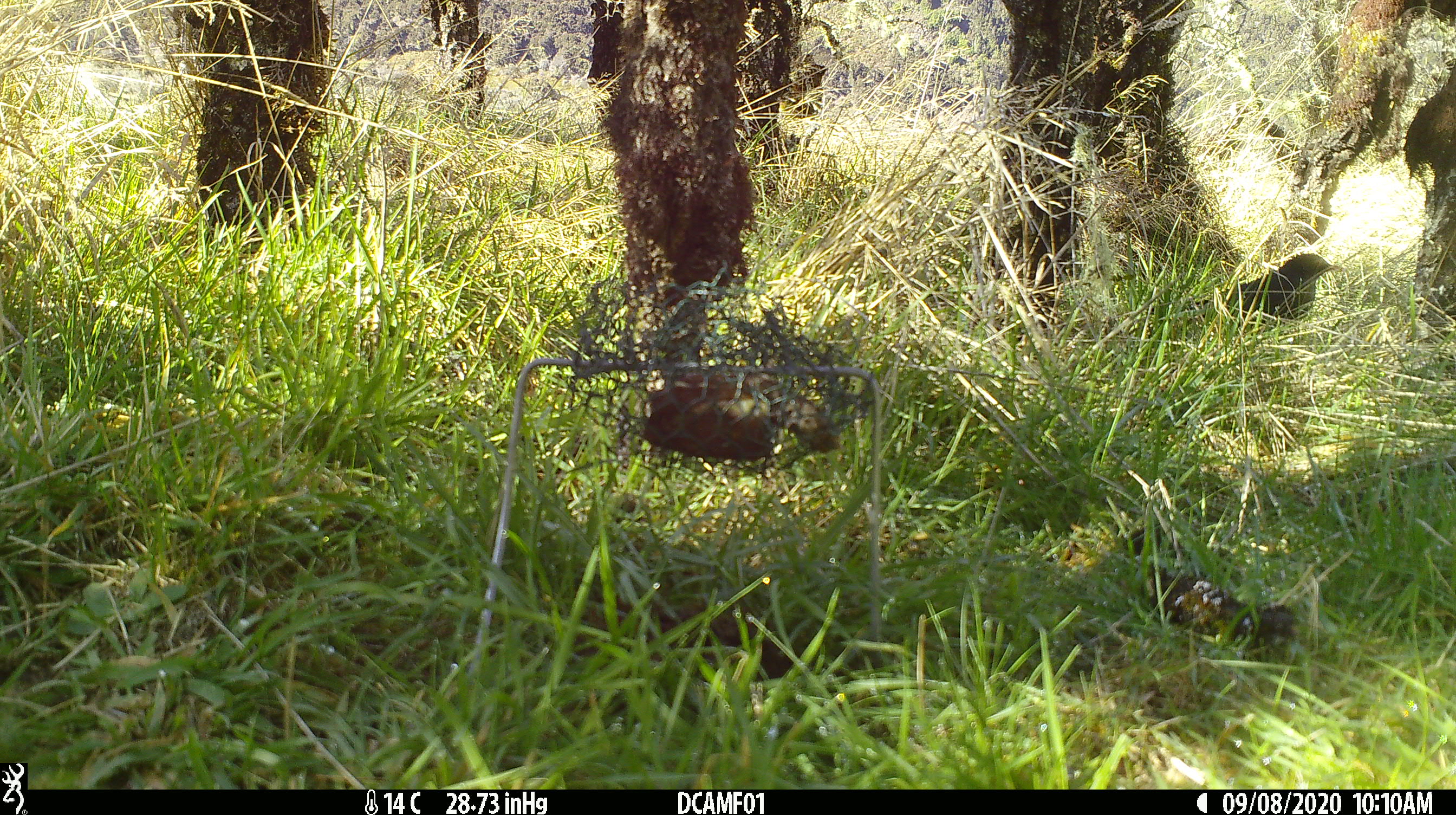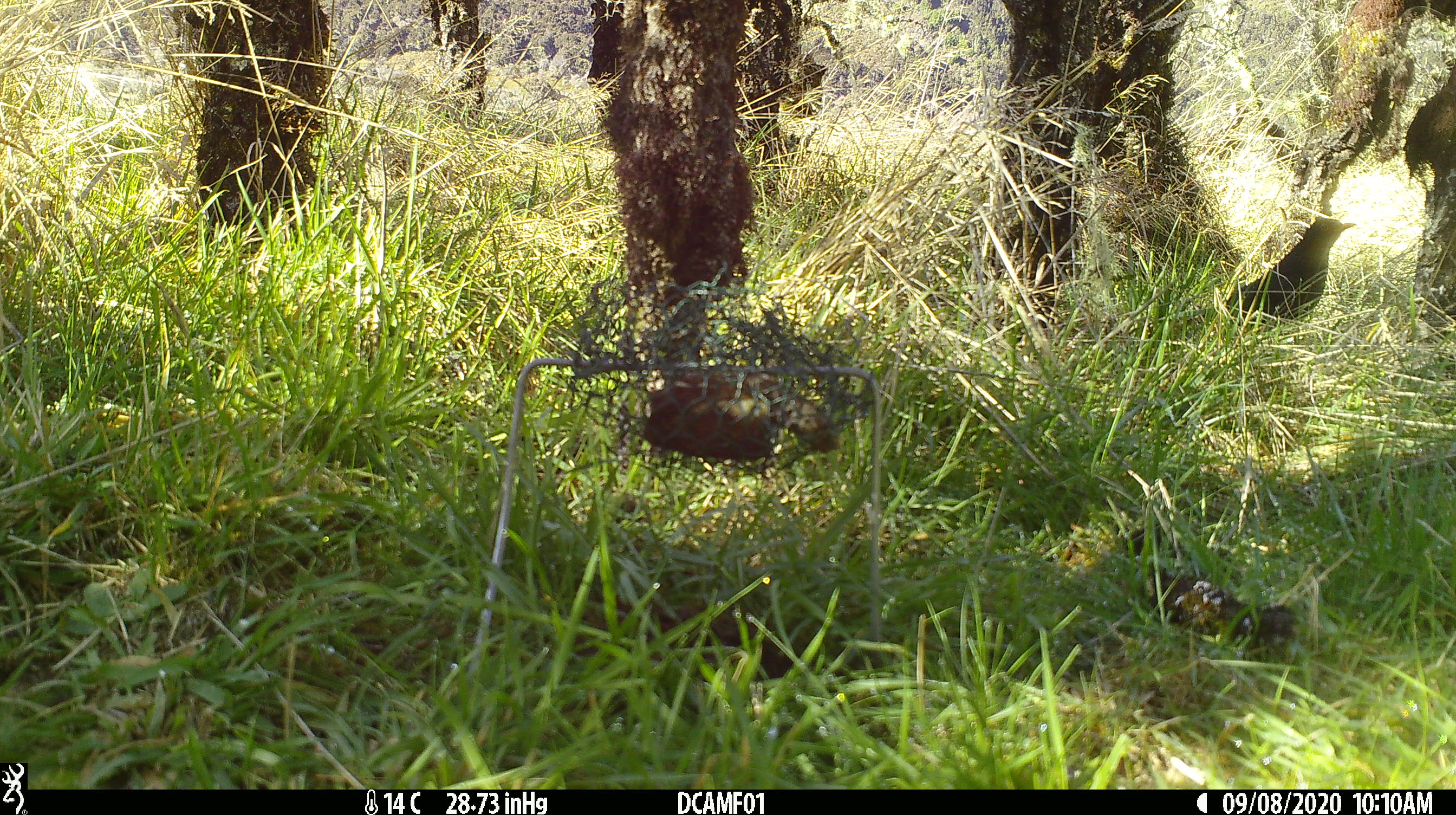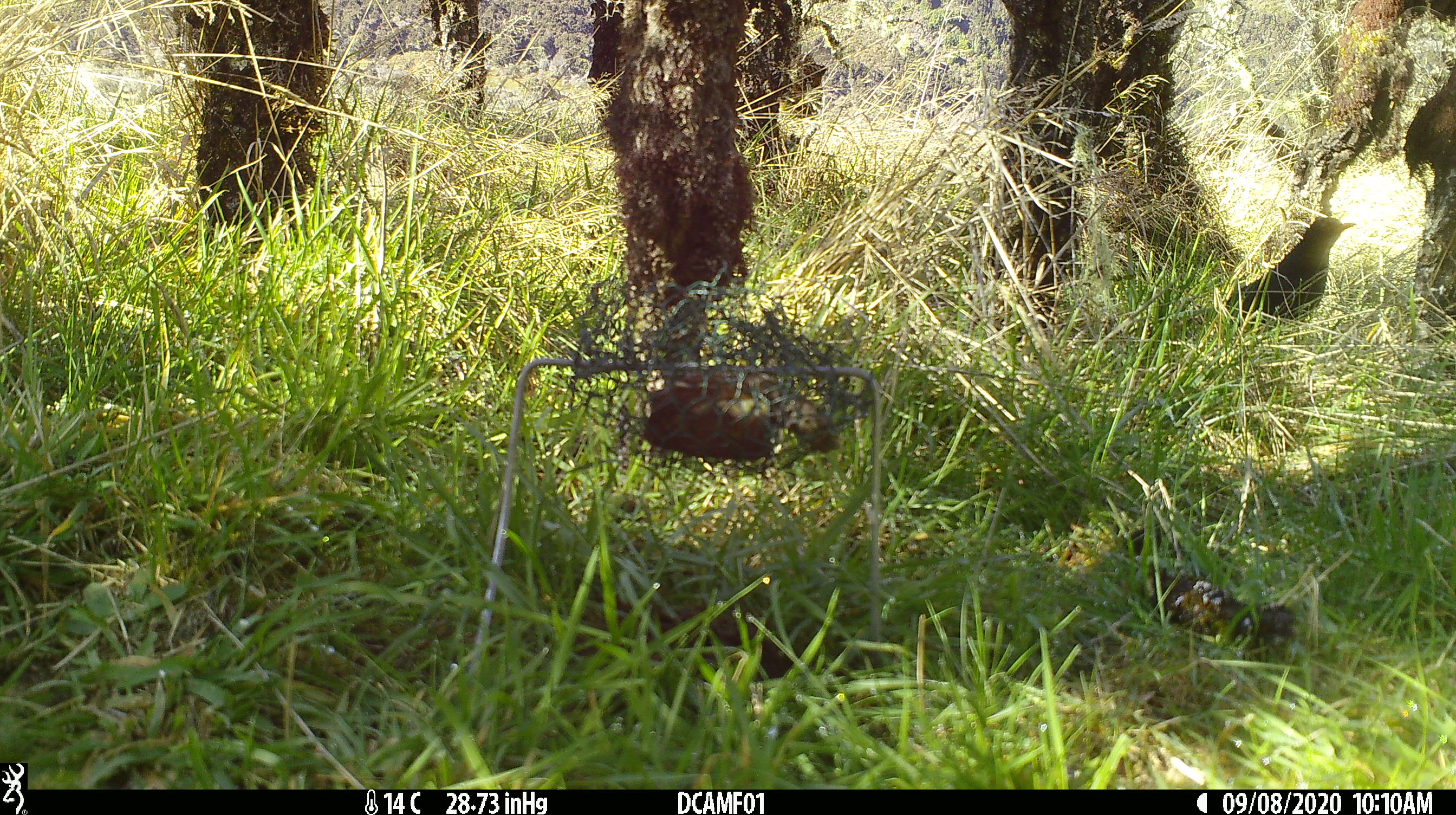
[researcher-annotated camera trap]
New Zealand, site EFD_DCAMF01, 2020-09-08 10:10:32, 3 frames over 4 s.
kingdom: Animalia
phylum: Chordata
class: Aves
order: Passeriformes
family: Turdidae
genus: Turdus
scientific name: Turdus merula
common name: eurasian blackbird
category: blackbird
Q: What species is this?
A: Blackbird (eurasian blackbird) (Turdus merula).